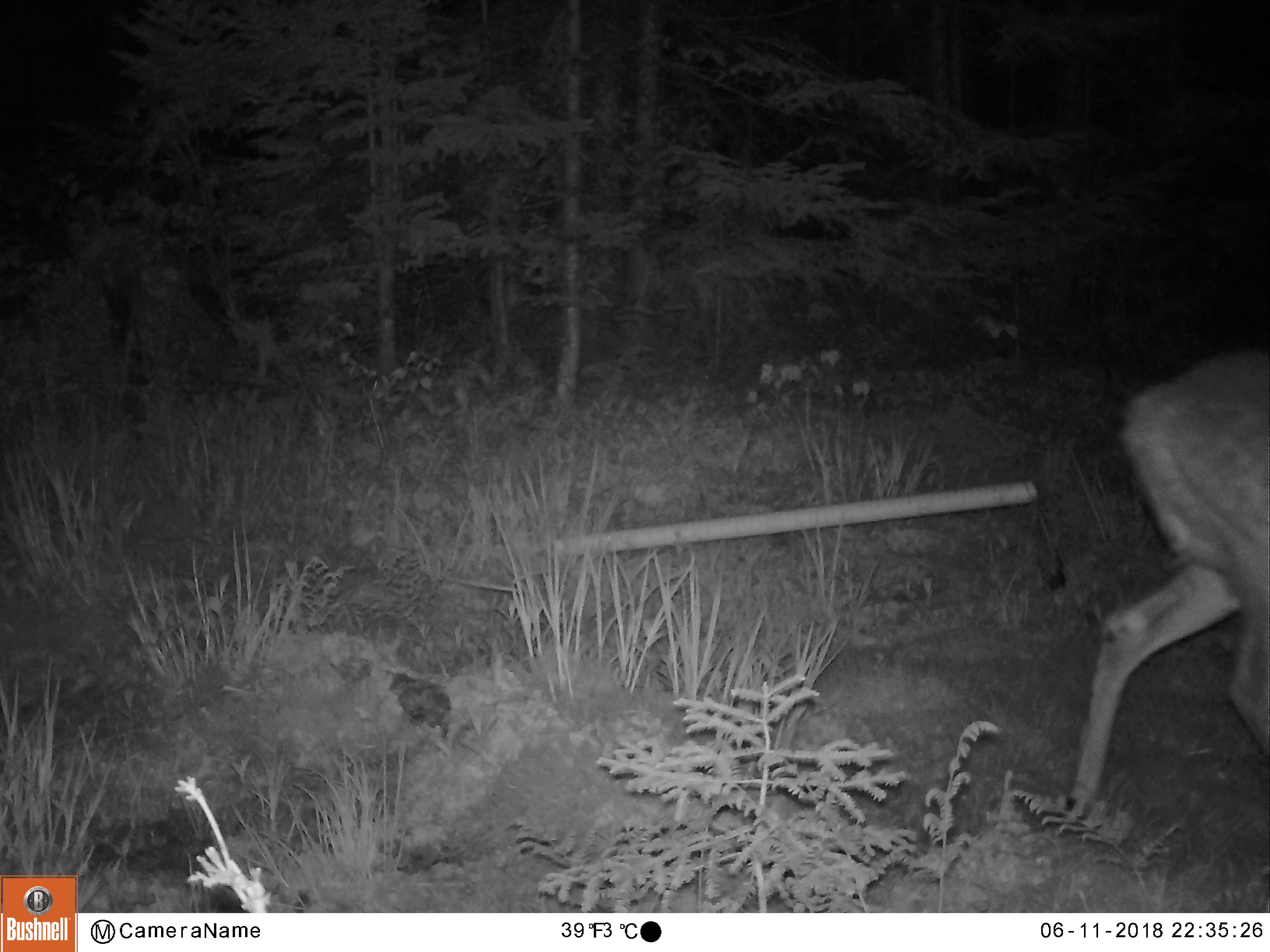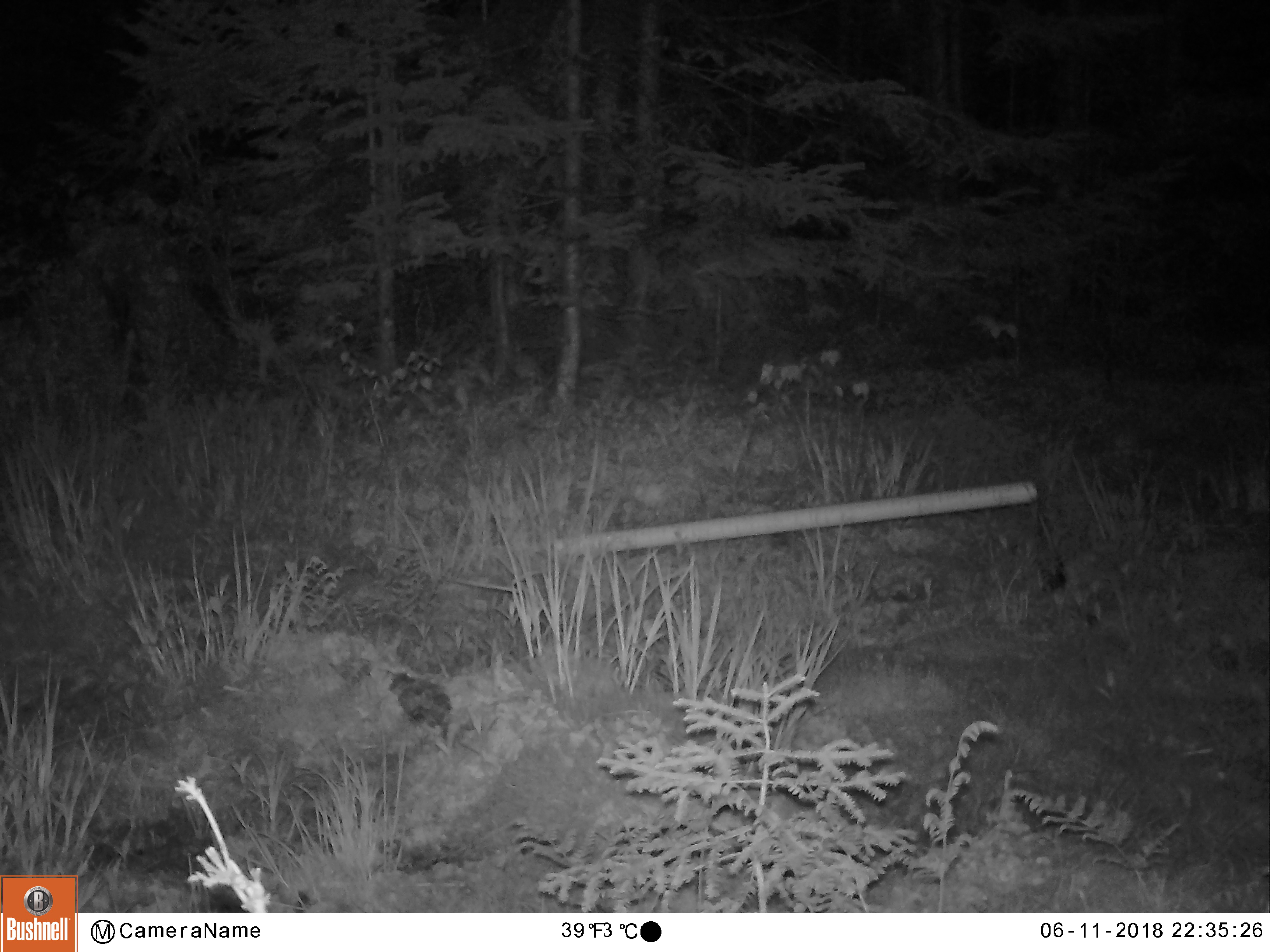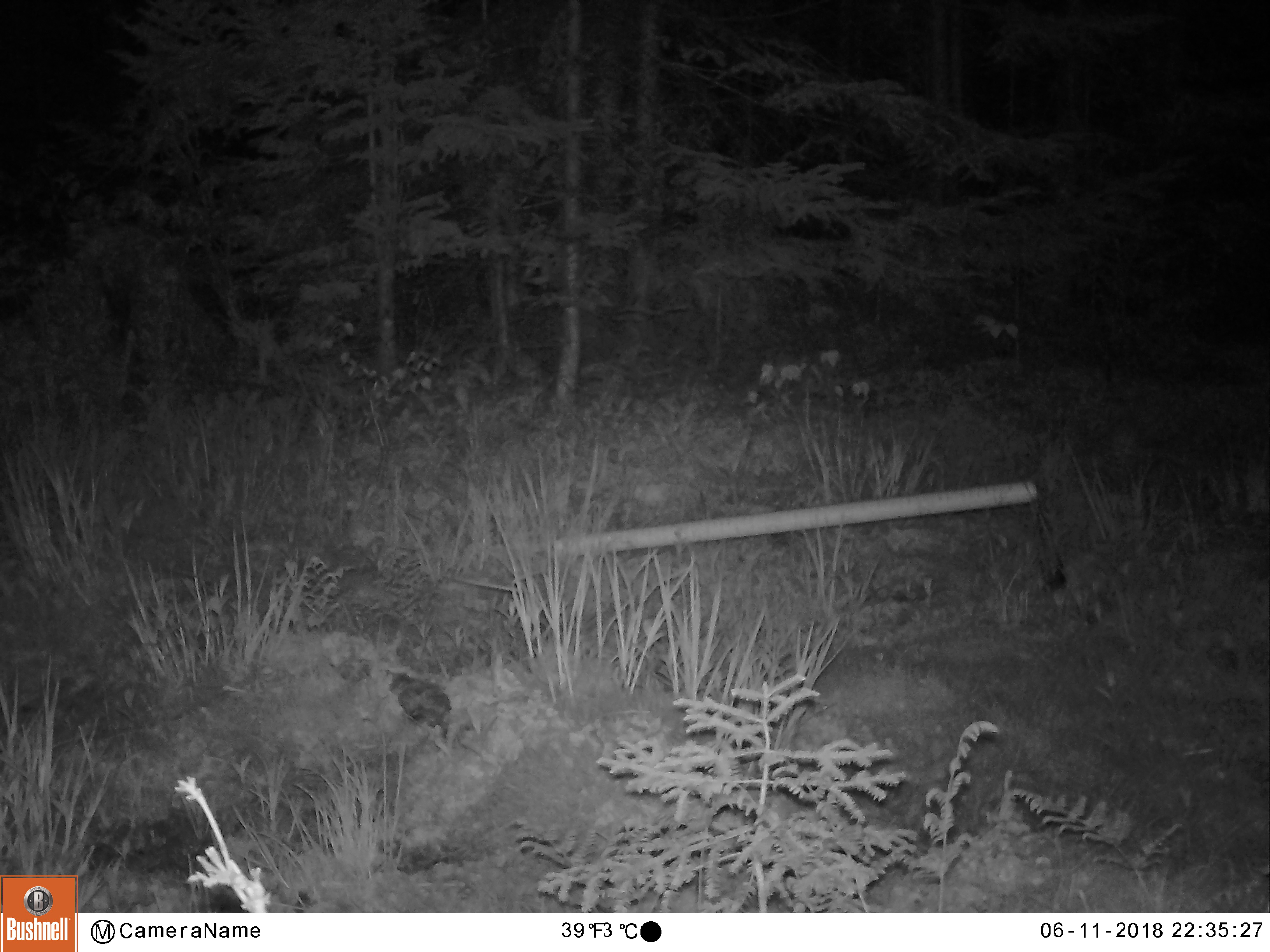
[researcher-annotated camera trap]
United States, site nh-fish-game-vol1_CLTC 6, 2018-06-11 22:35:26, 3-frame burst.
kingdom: Animalia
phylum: Chordata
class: Mammalia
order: Artiodactyla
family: Cervidae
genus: Odocoileus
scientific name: Odocoileus virginianus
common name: white-tailed deer